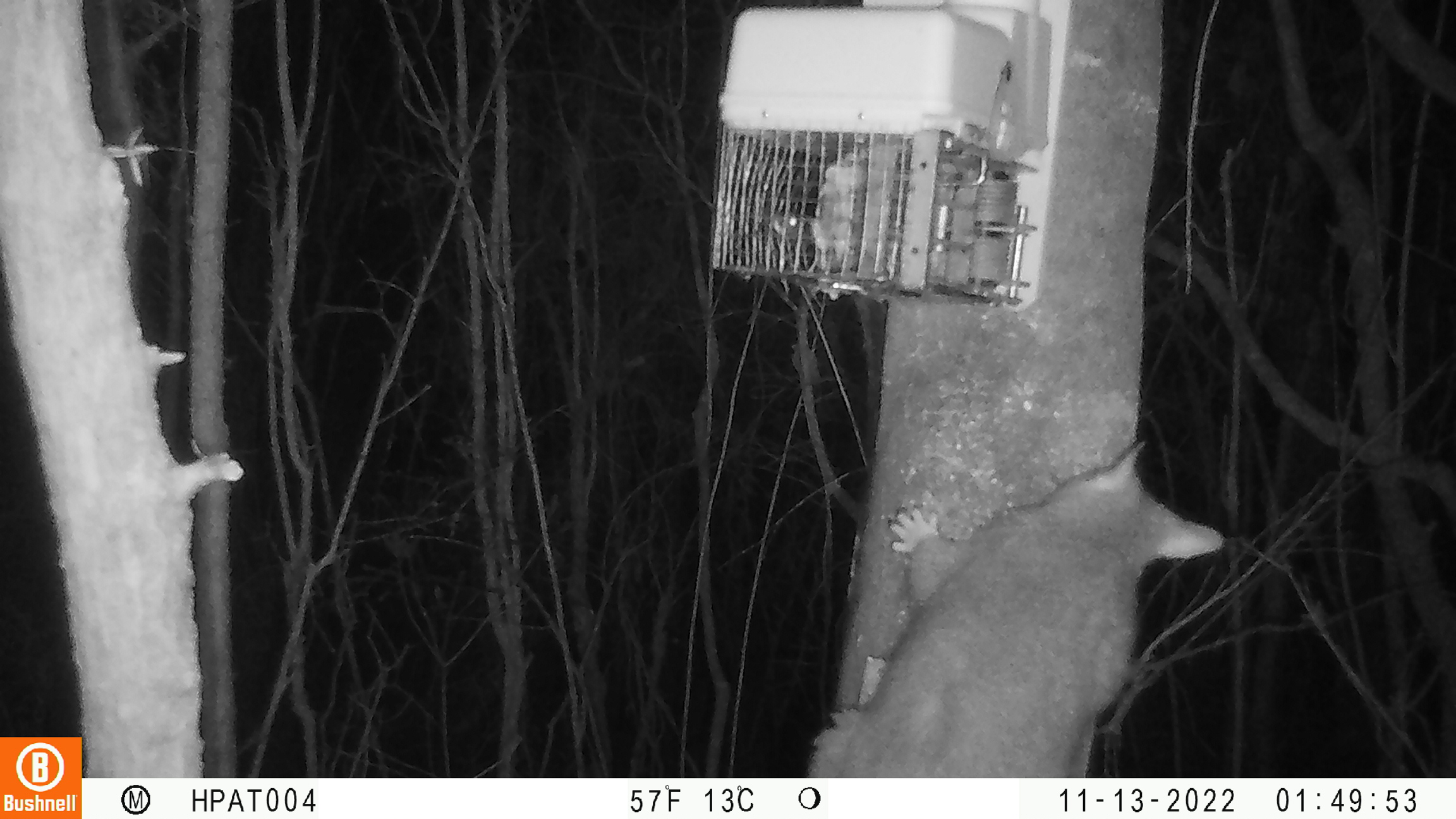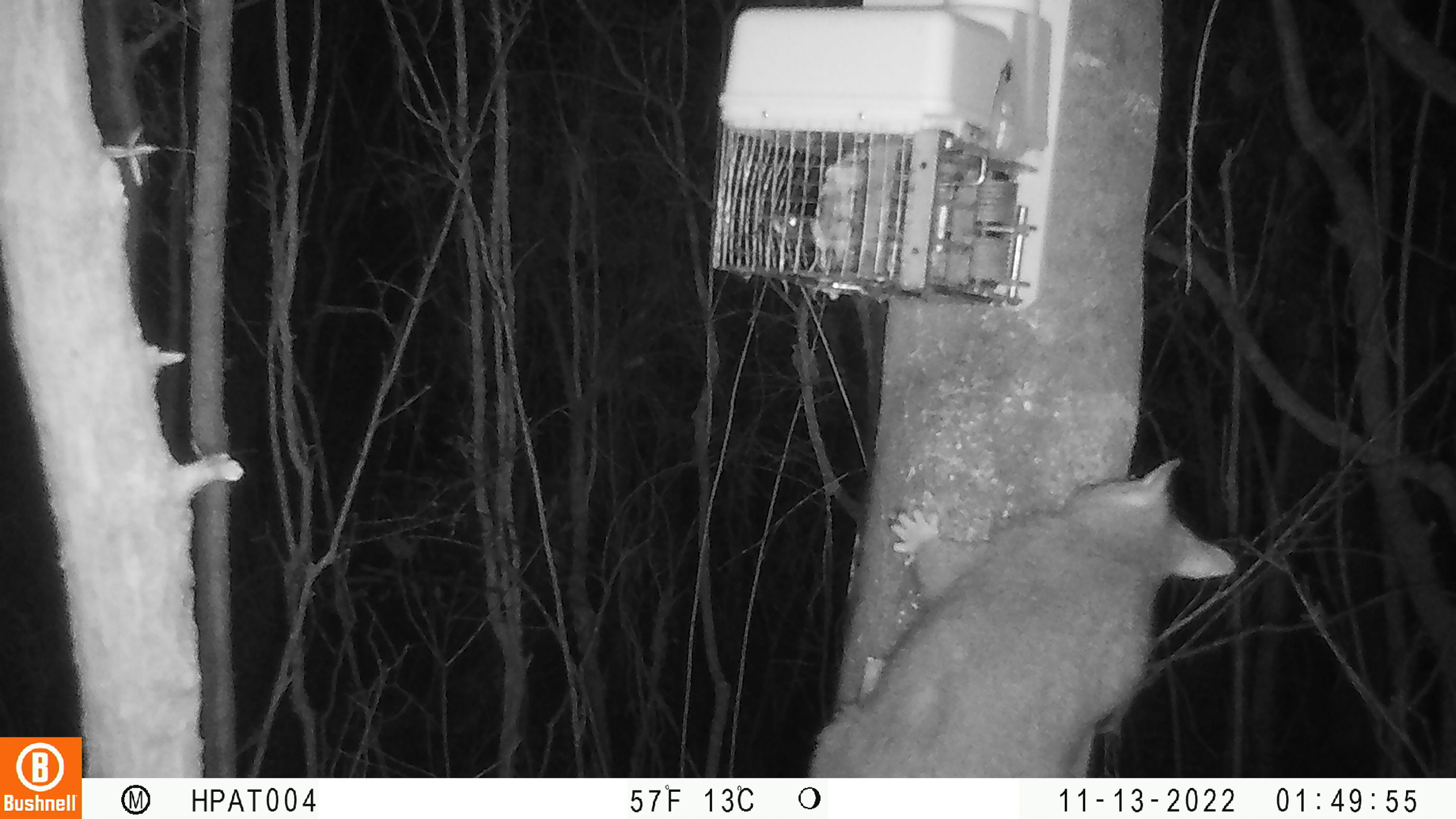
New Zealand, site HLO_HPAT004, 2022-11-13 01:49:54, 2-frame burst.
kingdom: Animalia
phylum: Chordata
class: Mammalia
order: Diprotodontia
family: Phalangeridae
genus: Trichosurus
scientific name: Trichosurus vulpecula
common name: common brushtail possum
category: possum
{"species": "possum (common brushtail possum) (Trichosurus vulpecula)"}